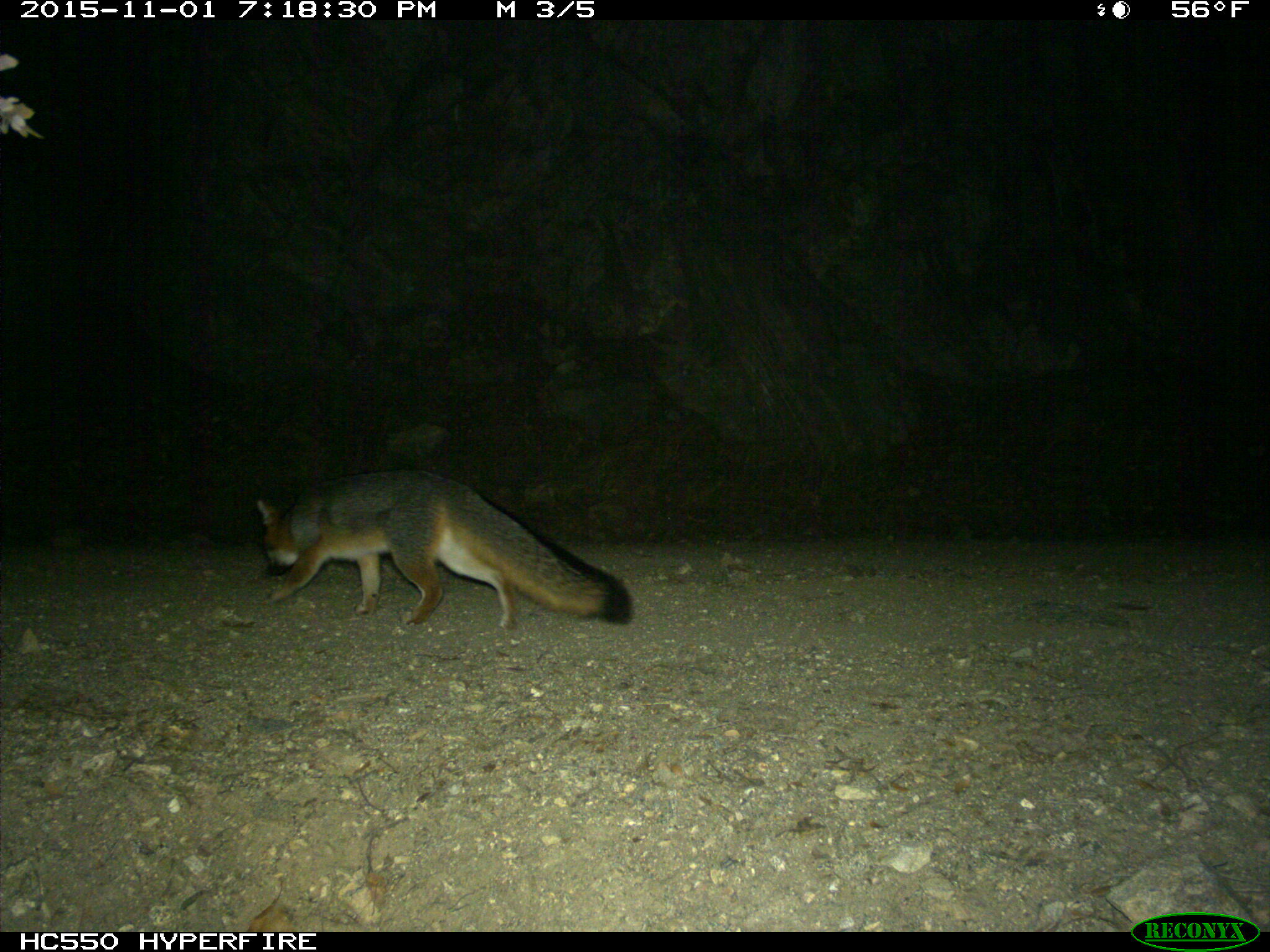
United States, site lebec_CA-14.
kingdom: Animalia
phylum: Chordata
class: Mammalia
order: Carnivora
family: Canidae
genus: Urocyon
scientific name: Urocyon cinereoargenteus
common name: gray fox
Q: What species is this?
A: Urocyon cinereoargenteus (gray fox).